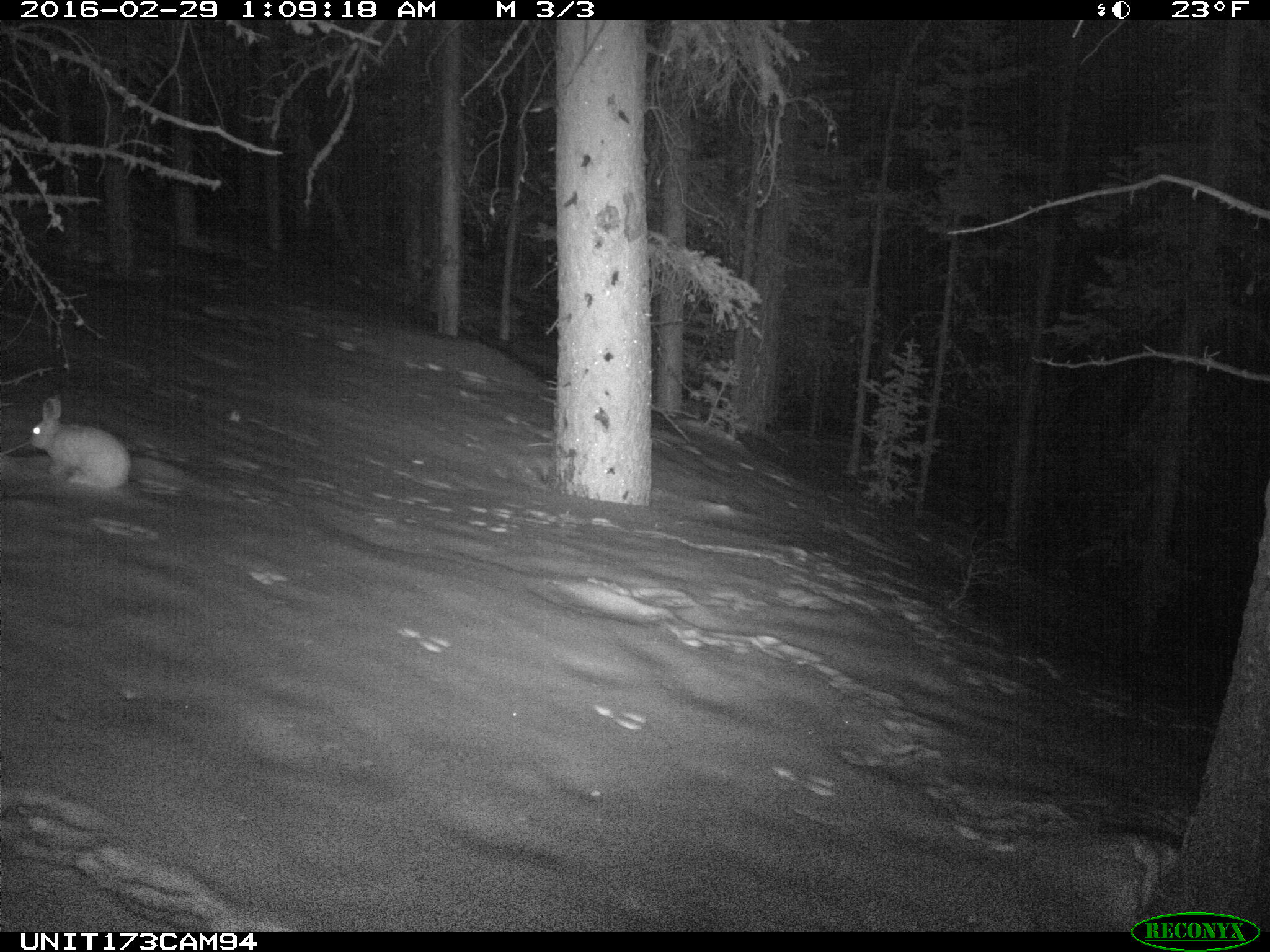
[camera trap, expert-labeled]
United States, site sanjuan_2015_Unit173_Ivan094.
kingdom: Animalia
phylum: Chordata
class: Mammalia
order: Lagomorpha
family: Leporidae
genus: Lepus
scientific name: Lepus americanus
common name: snowshoe hare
Lepus americanus (snowshoe hare).